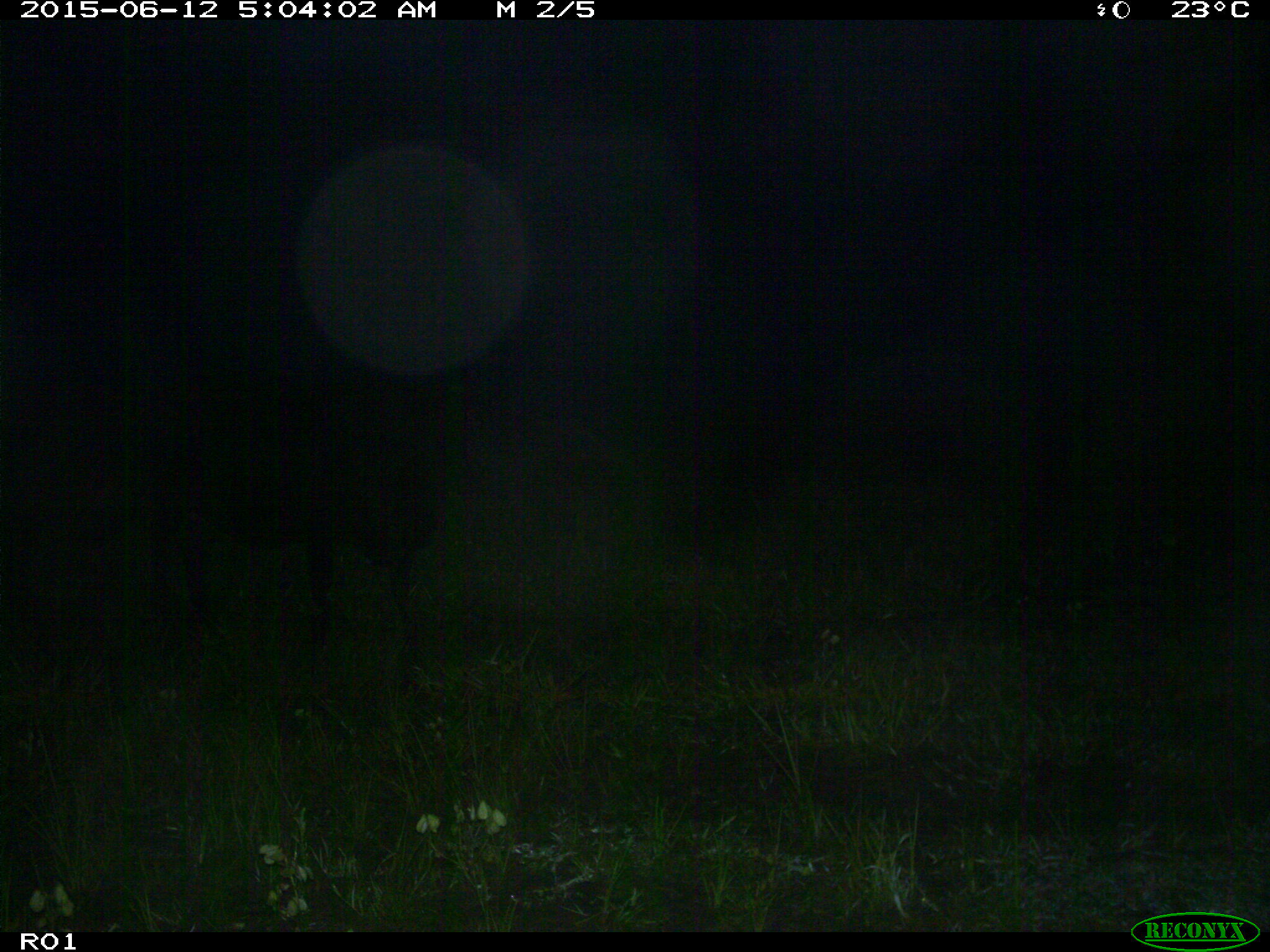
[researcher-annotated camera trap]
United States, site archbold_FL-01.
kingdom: Animalia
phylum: Chordata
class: Mammalia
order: Artiodactyla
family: Bovidae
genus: Bos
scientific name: Bos taurus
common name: domestic cow